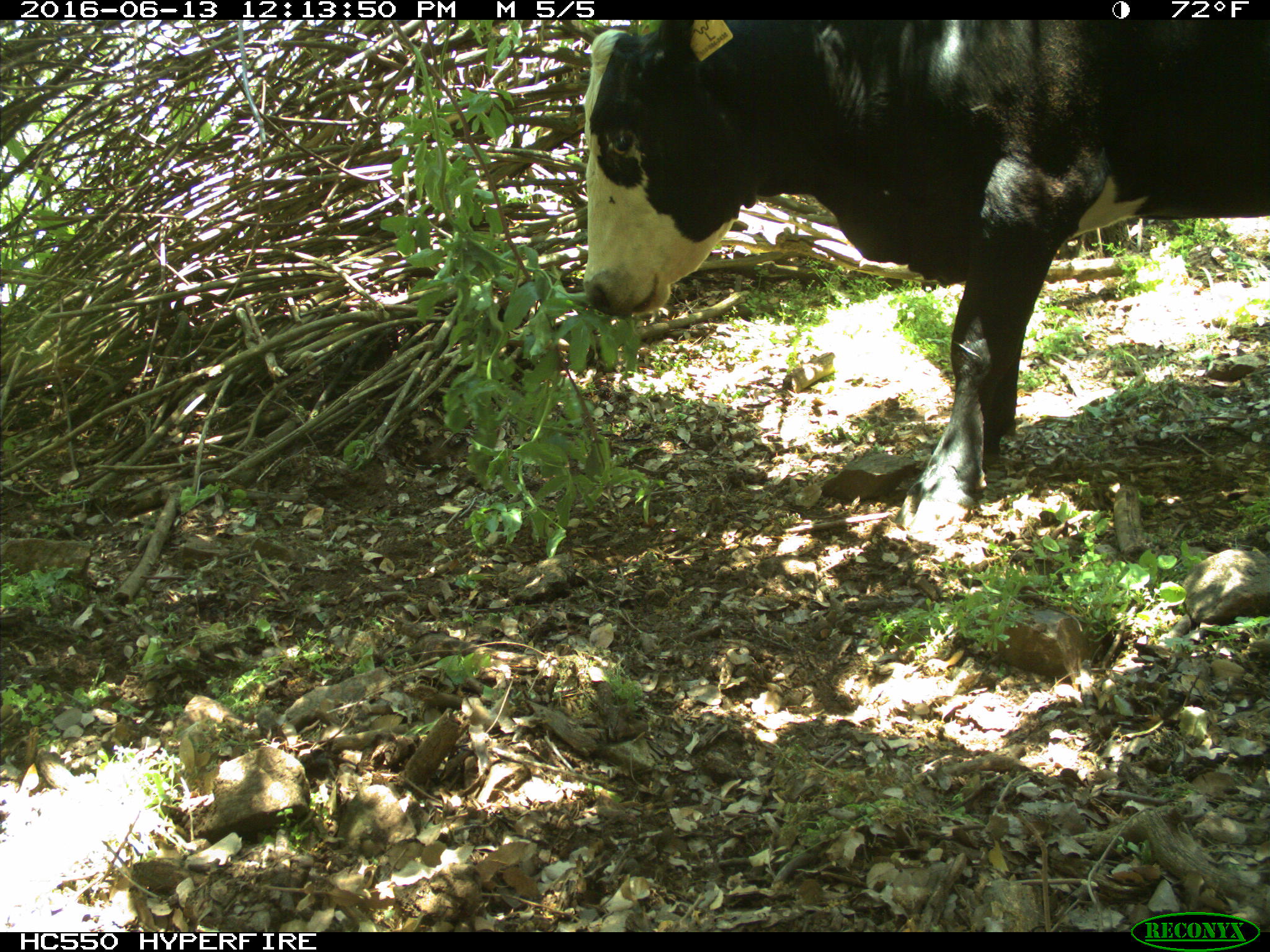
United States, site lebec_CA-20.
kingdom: Animalia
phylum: Chordata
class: Mammalia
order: Artiodactyla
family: Bovidae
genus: Bos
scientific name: Bos taurus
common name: domestic cow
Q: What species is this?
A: Bos taurus (domestic cow).